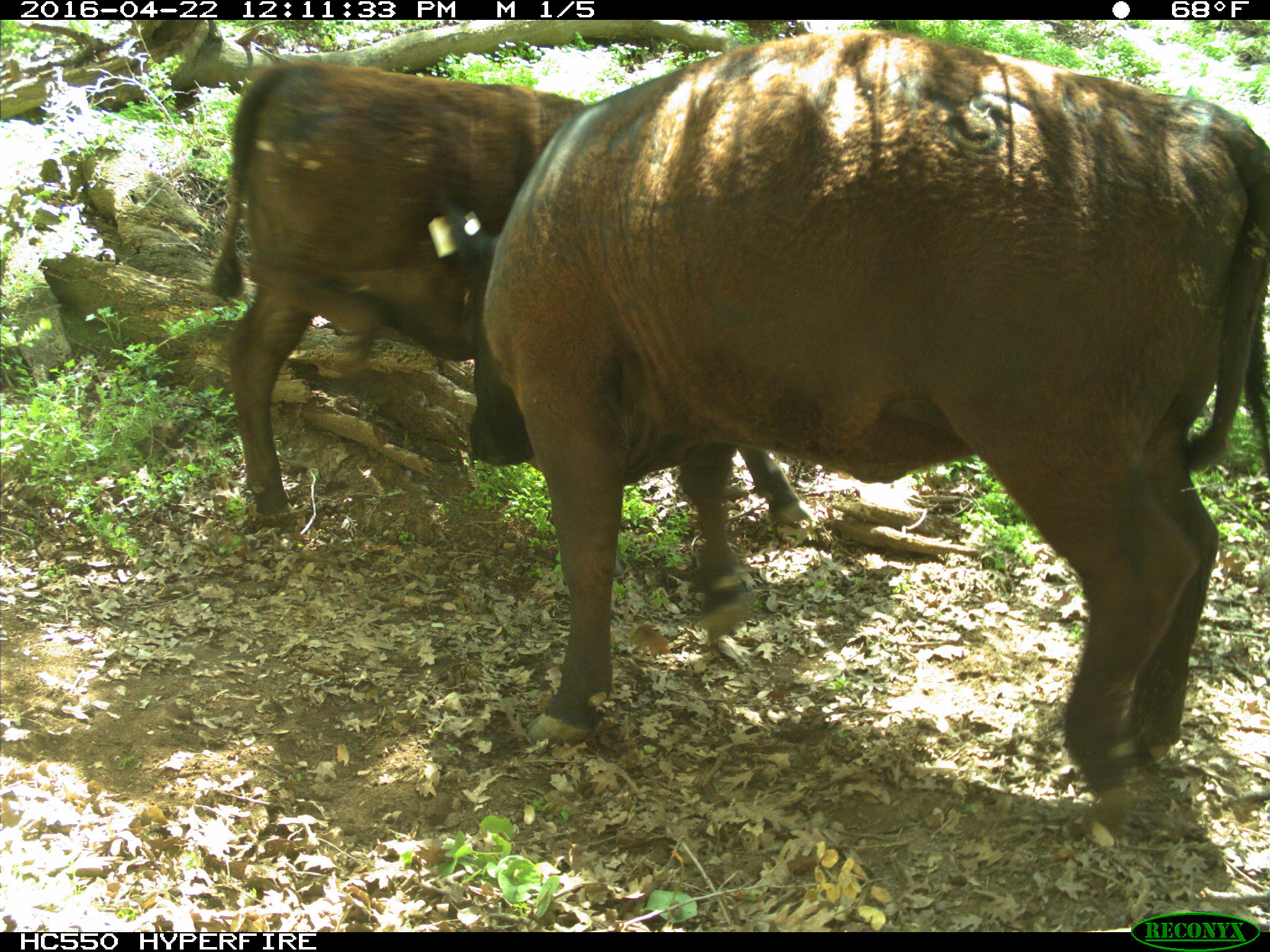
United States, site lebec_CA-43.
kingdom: Animalia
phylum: Chordata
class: Mammalia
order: Artiodactyla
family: Bovidae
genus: Bos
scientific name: Bos taurus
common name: domestic cow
Bos taurus (domestic cow).